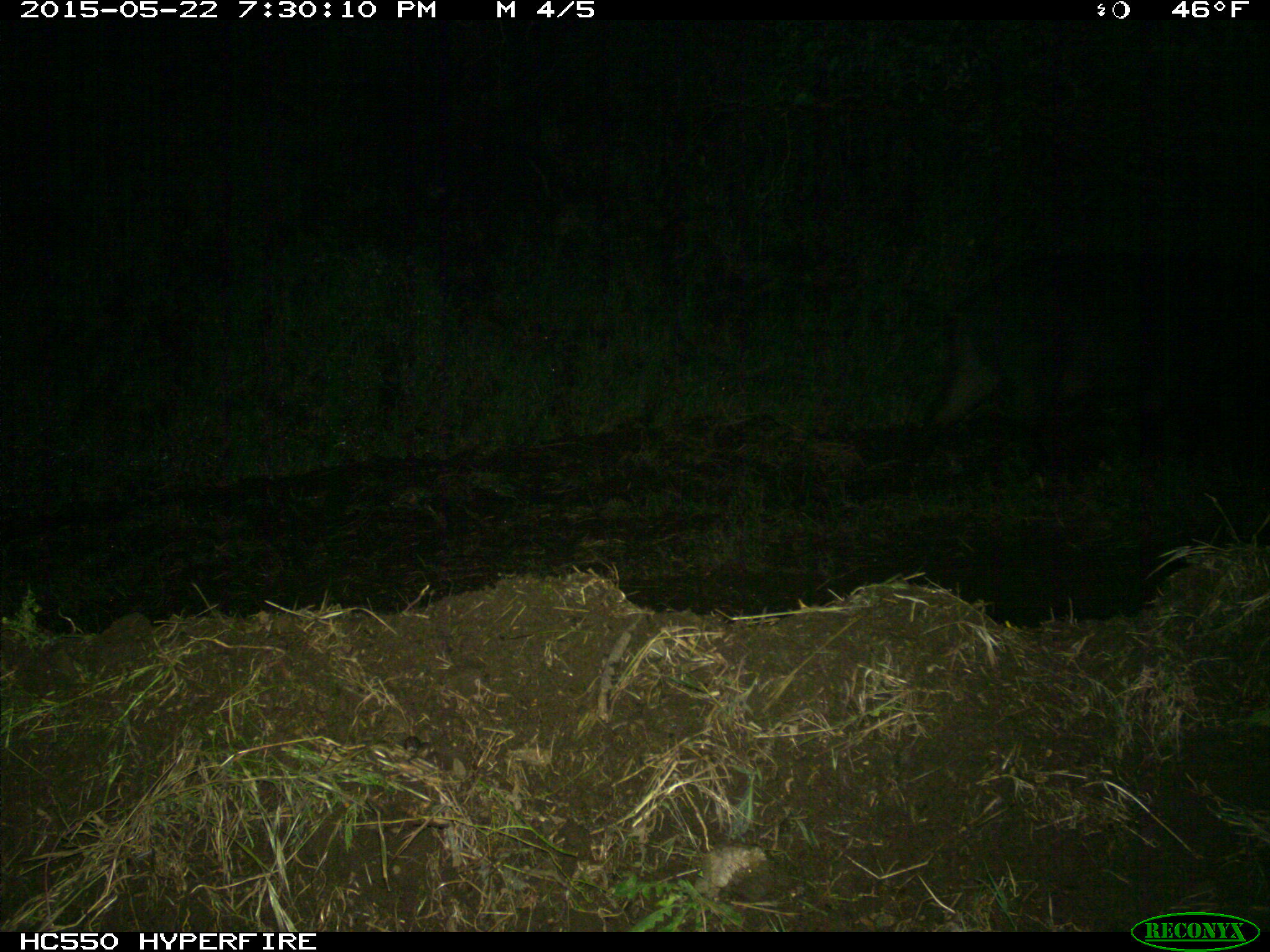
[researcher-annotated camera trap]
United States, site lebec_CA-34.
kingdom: Animalia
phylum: Chordata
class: Mammalia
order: Artiodactyla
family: Suidae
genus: Sus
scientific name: Sus scrofa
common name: wild boar